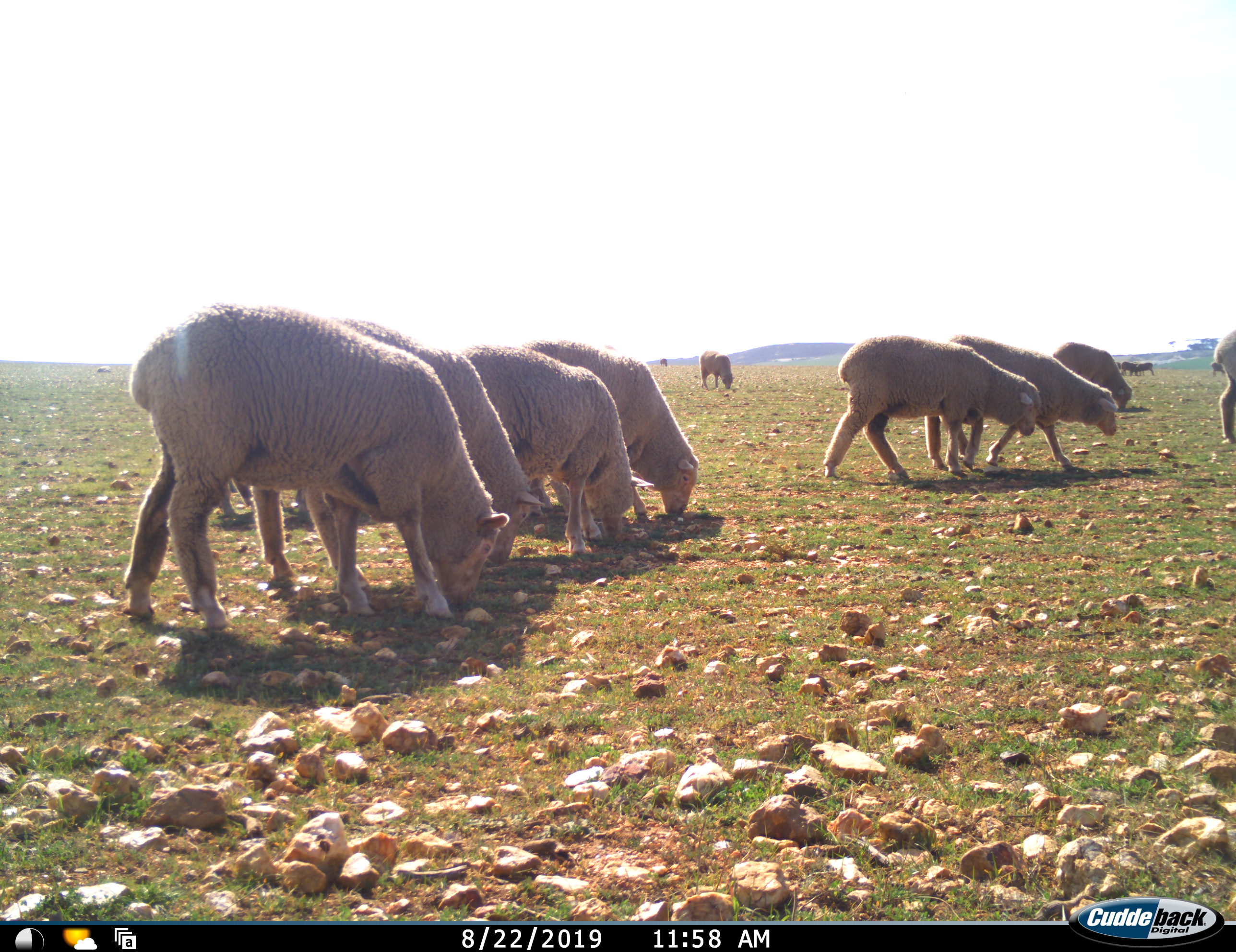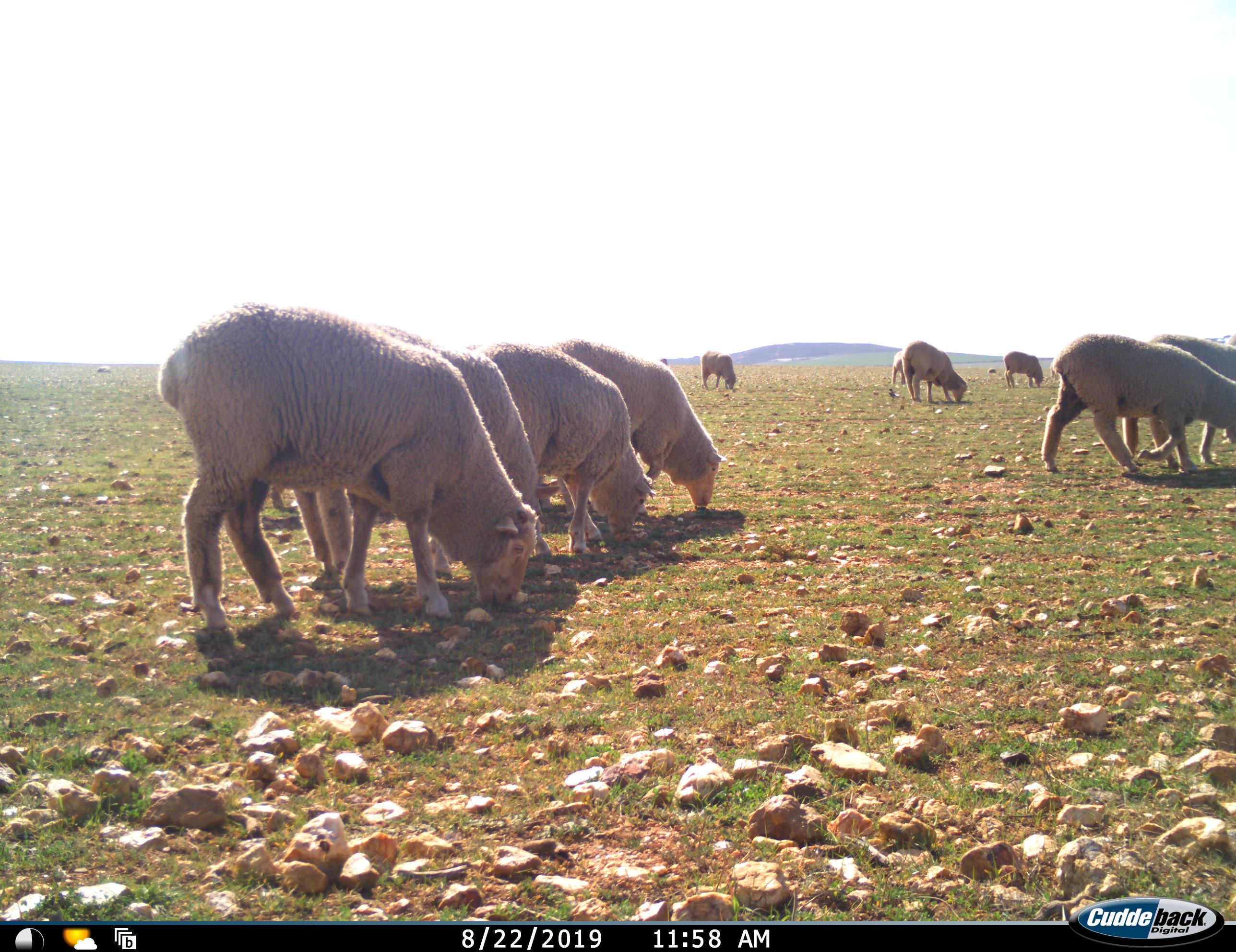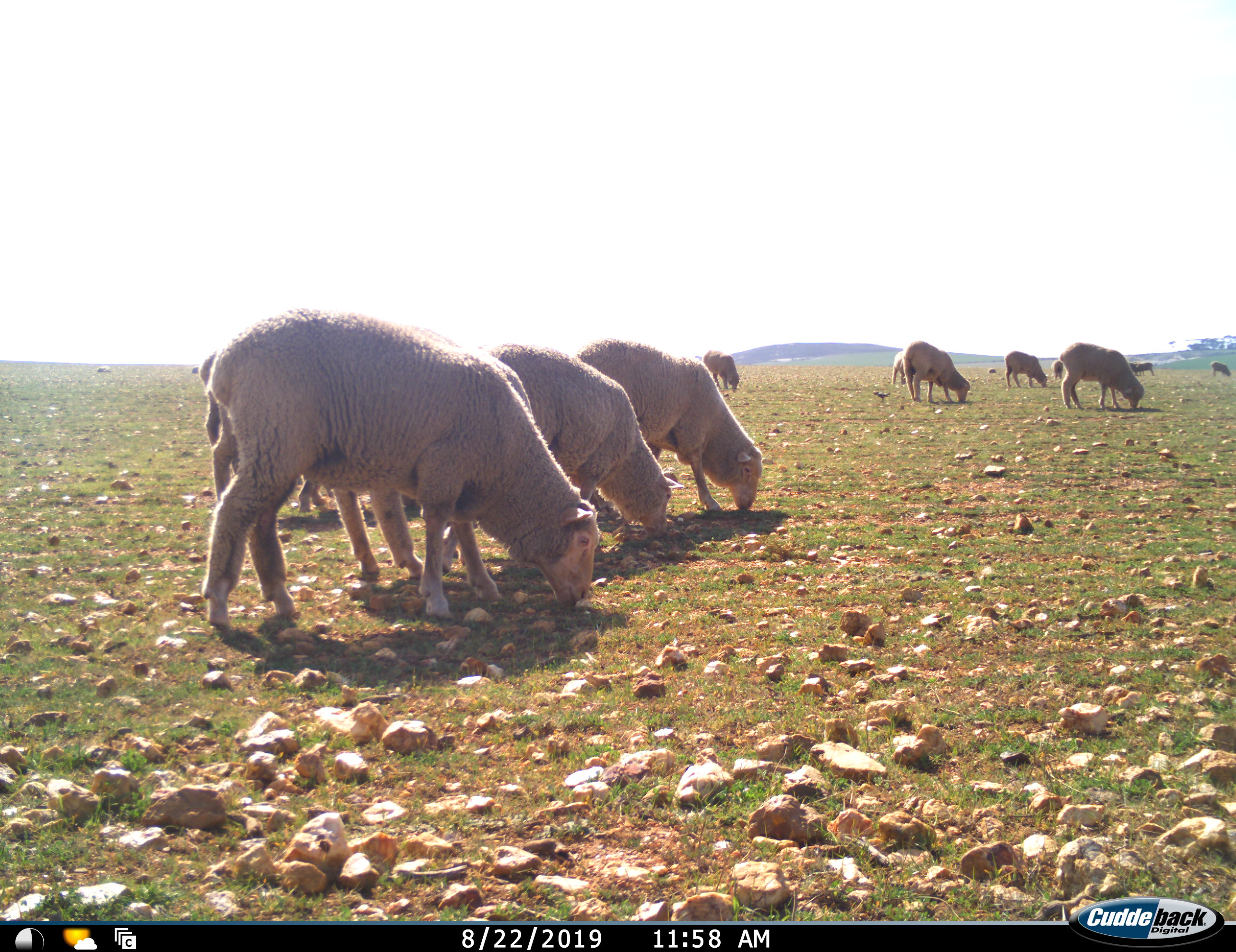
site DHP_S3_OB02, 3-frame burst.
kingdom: Animalia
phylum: Chordata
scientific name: Vertebrata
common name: domestic animal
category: domesticanimal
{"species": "domesticanimal (domestic animal) (Vertebrata)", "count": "11-50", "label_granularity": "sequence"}